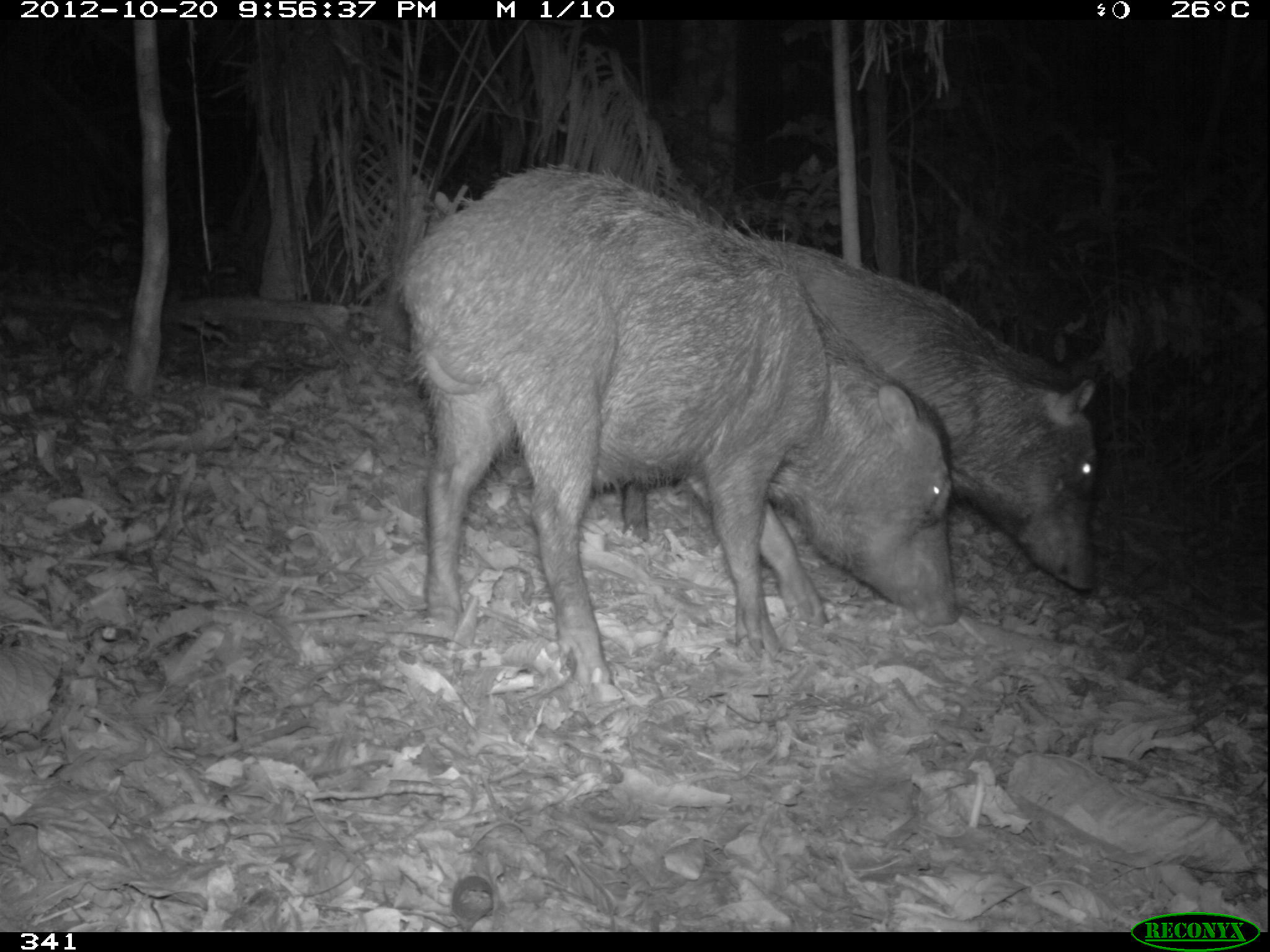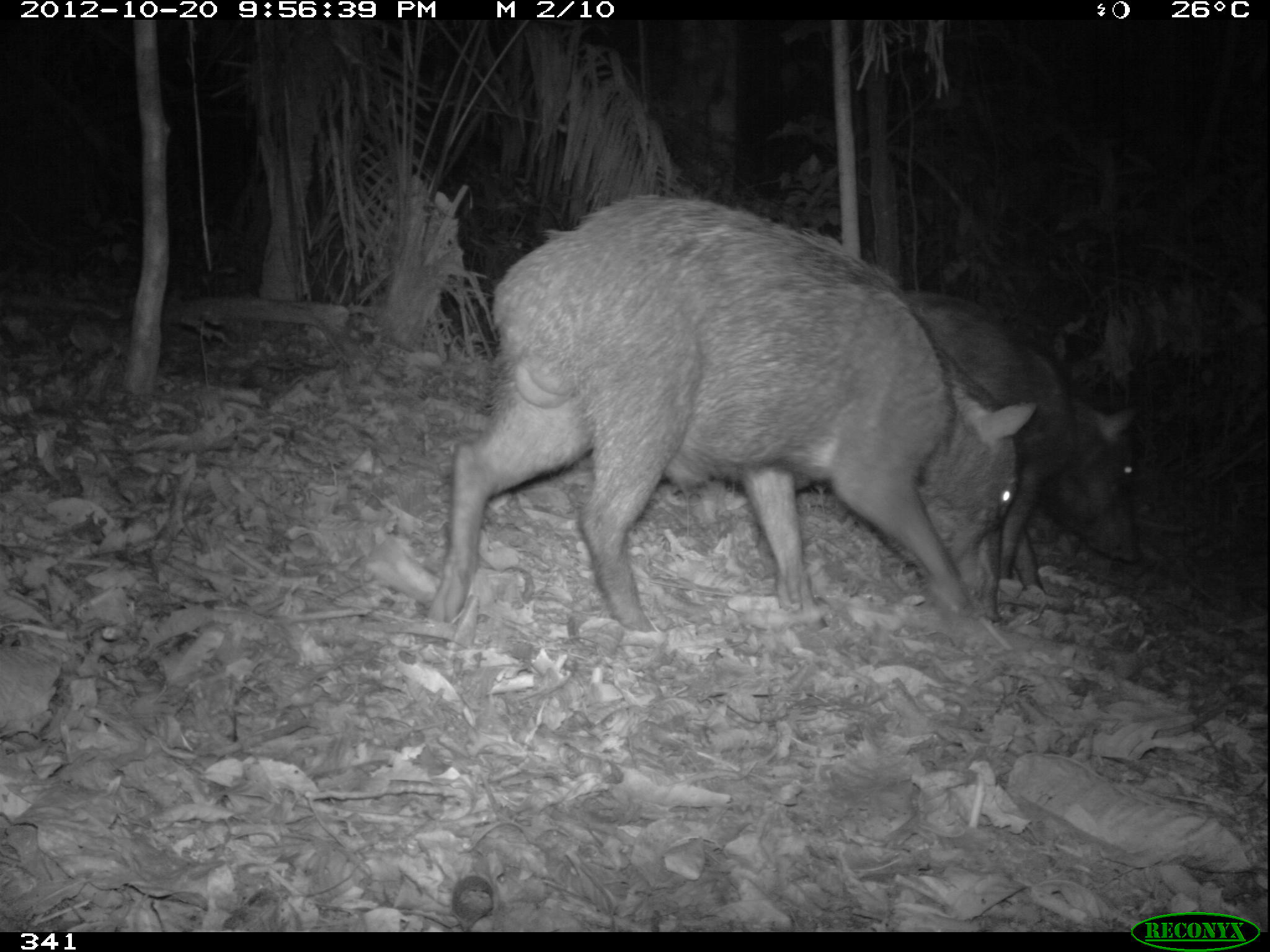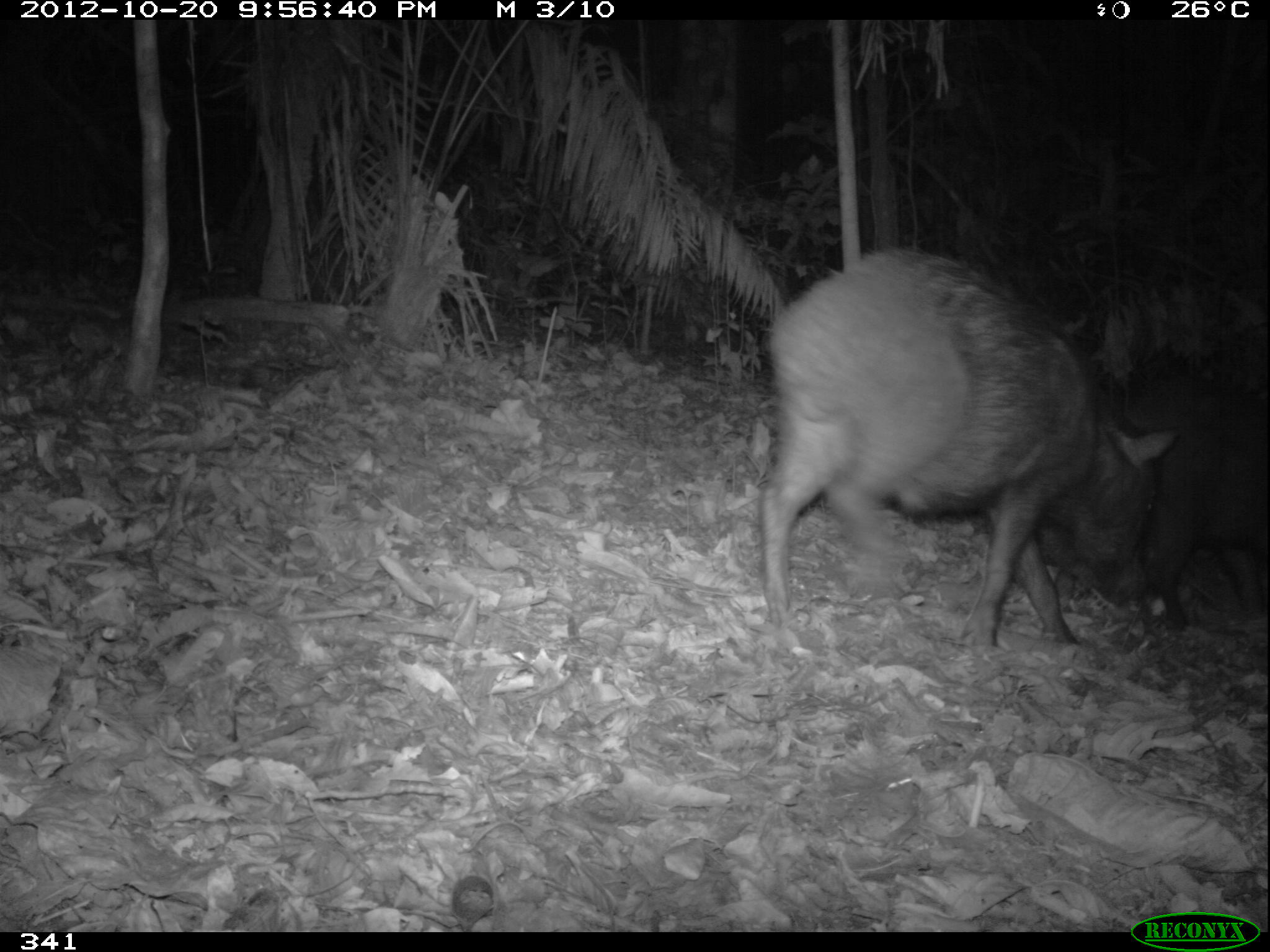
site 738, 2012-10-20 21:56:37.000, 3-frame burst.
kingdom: Animalia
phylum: Chordata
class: Mammalia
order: Artiodactyla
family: Tayassuidae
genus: Tayassu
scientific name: Tayassu pecari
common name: white-lipped peccary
Tayassu pecari (white-lipped peccary).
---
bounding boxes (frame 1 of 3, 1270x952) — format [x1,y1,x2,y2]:
tayassu pecari: [397,161,964,684]; [617,231,1105,592]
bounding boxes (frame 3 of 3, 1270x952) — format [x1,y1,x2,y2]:
tayassu pecari: [755,247,1181,654]; [1051,376,1270,625]